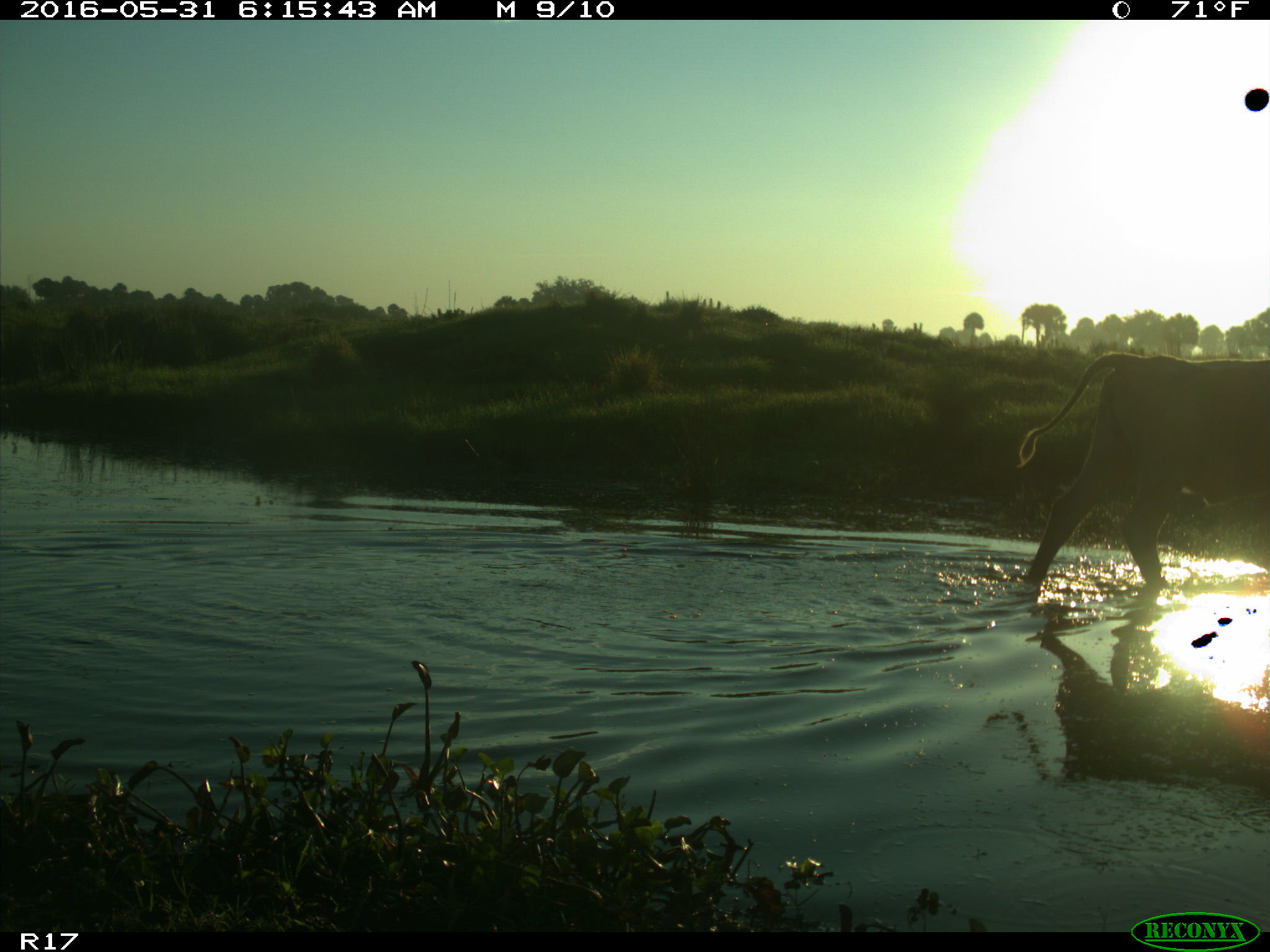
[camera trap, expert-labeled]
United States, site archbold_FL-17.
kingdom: Animalia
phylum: Chordata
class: Mammalia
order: Artiodactyla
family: Bovidae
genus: Bos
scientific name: Bos taurus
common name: domestic cow